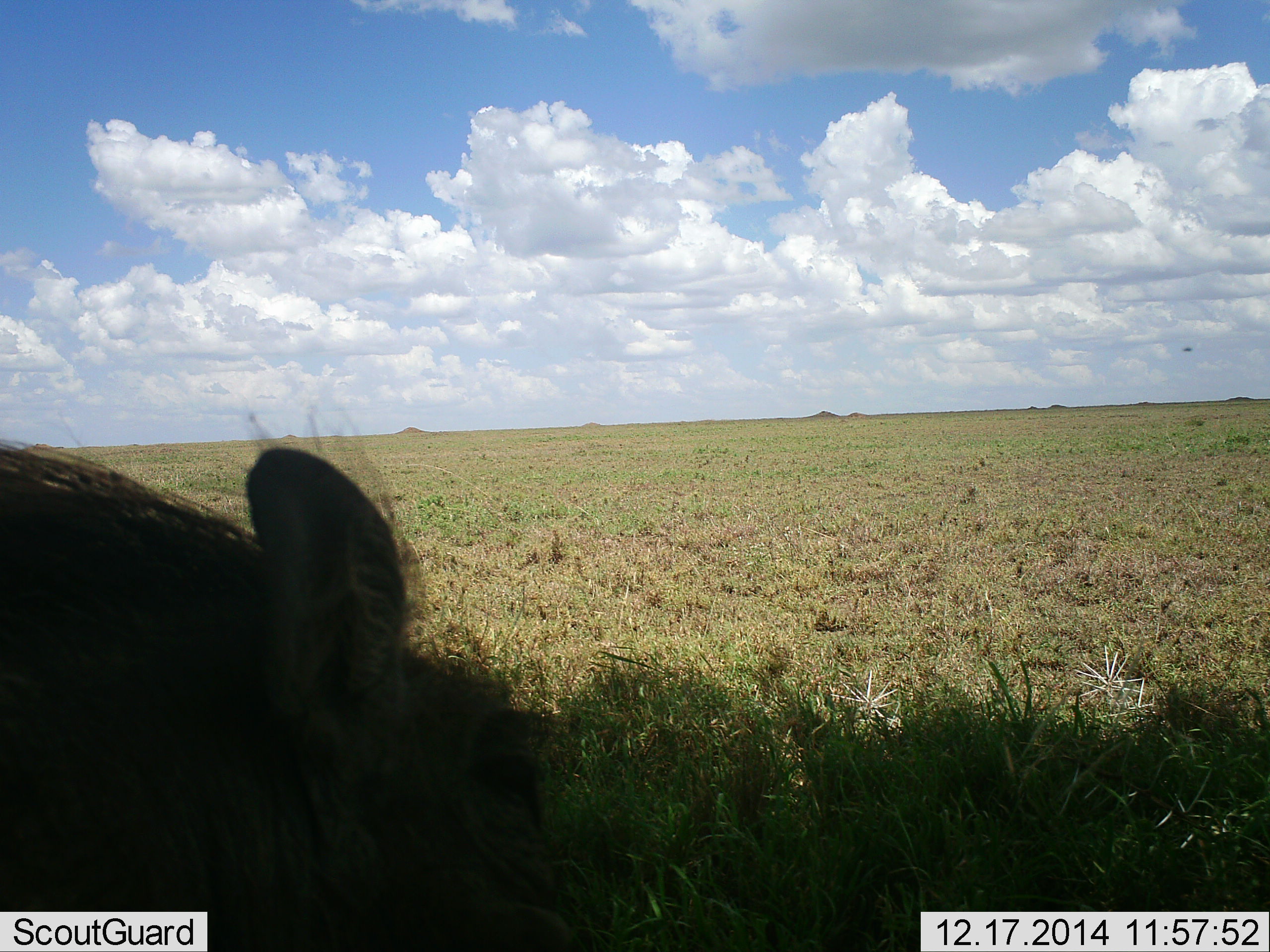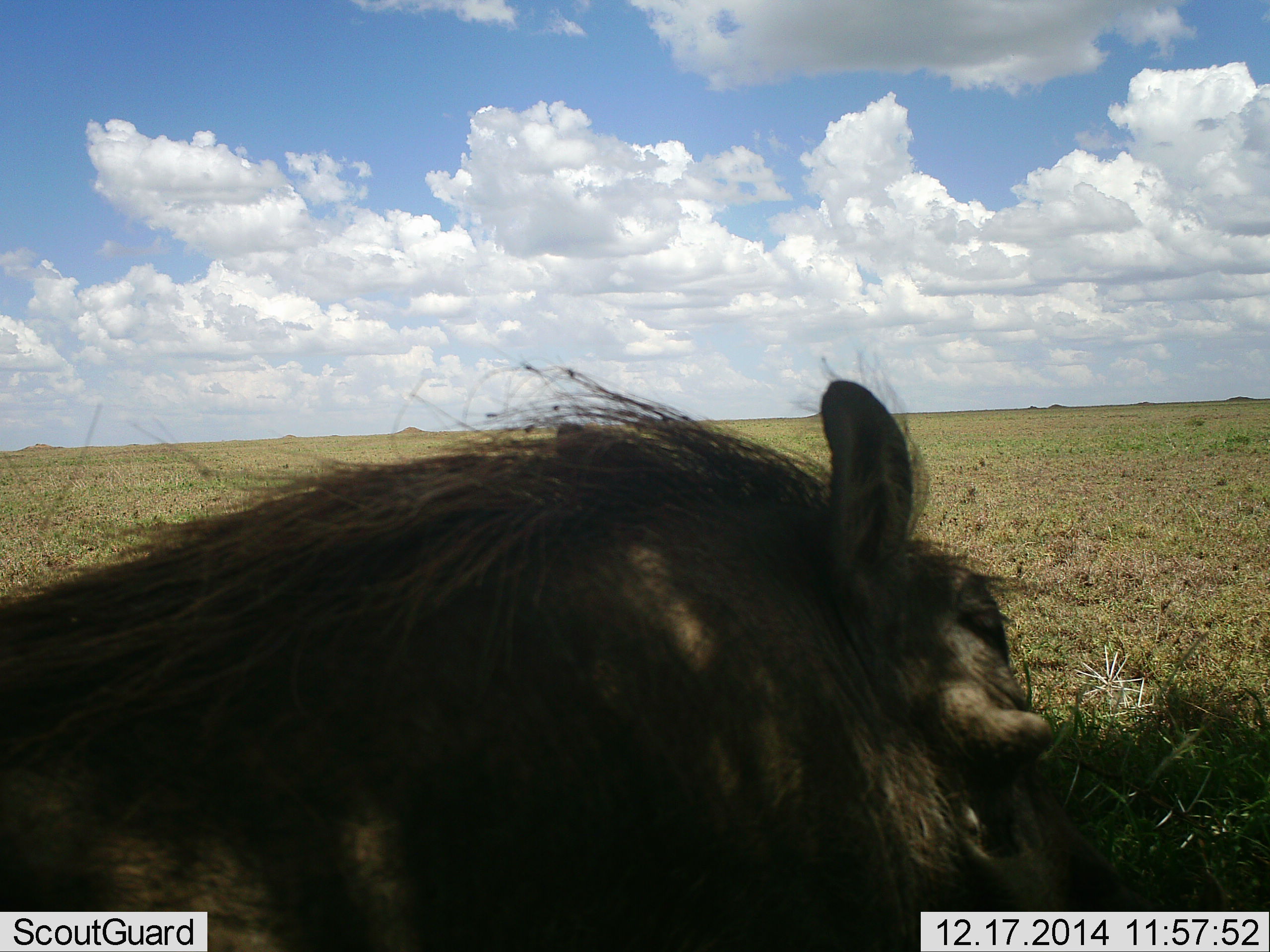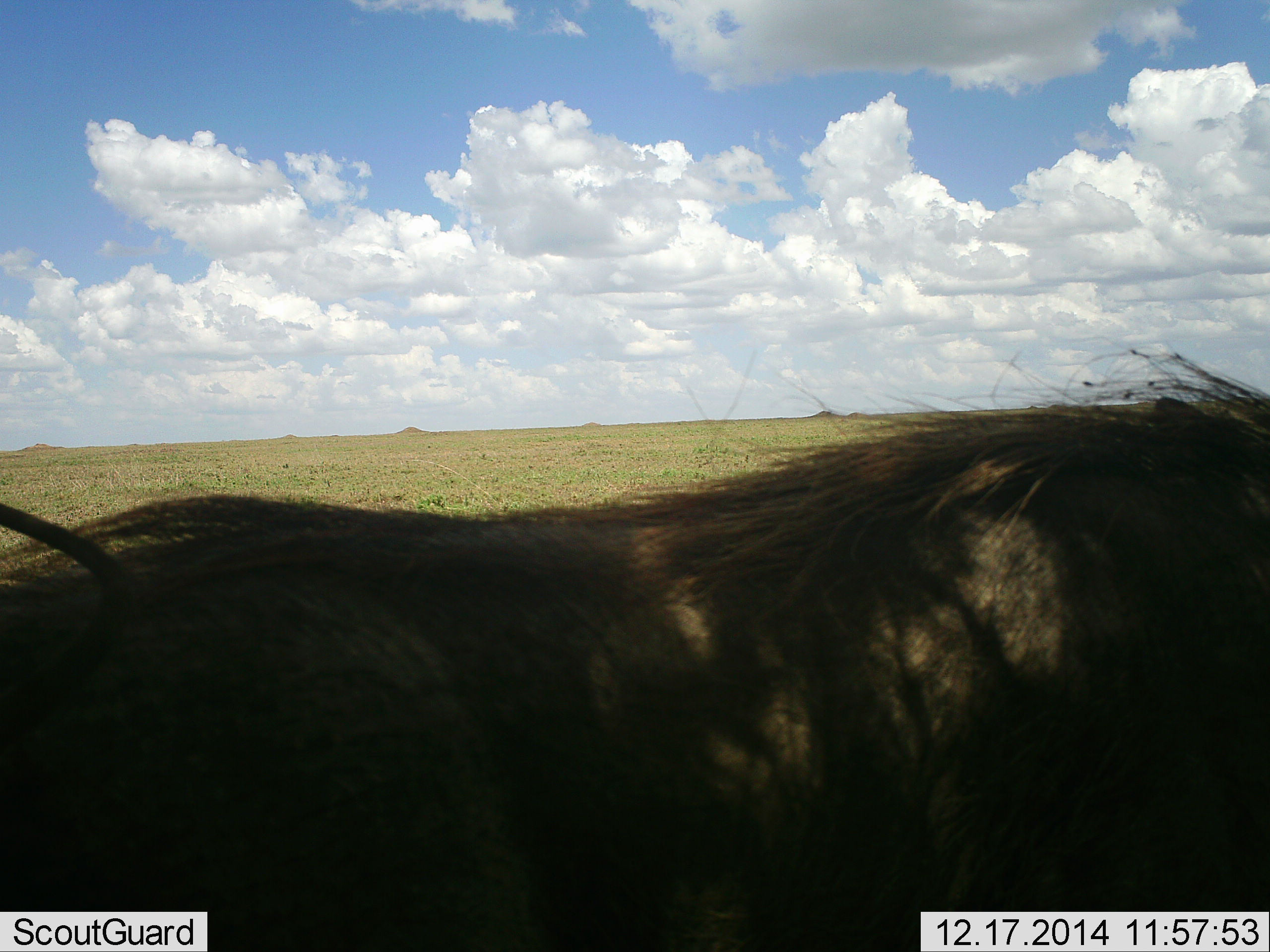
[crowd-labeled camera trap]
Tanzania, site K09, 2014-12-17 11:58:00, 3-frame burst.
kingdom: Animalia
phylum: Chordata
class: Mammalia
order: Artiodactyla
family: Suidae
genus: Phacochoerus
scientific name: Phacochoerus africanus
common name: warthog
Warthog (Phacochoerus africanus), count 1. Behavior (volunteer vote fractions): standing 20%, resting 0%, moving 80%, interacting 0%. Young present (vote fraction): 10%. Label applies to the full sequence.